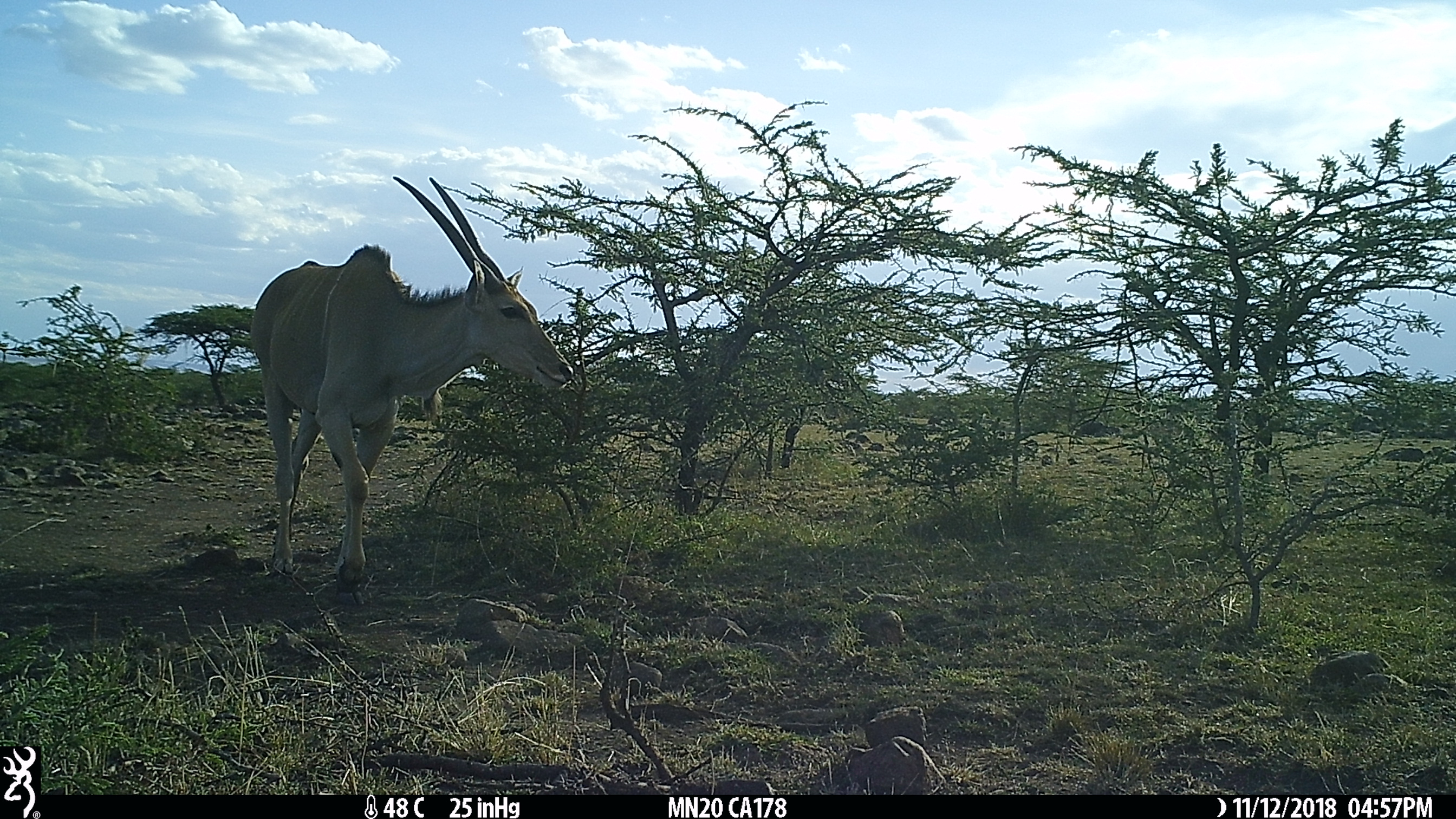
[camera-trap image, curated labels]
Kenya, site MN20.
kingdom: Animalia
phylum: Chordata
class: Mammalia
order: Artiodactyla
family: Bovidae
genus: Tragelaphus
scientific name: Tragelaphus oryx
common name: eland